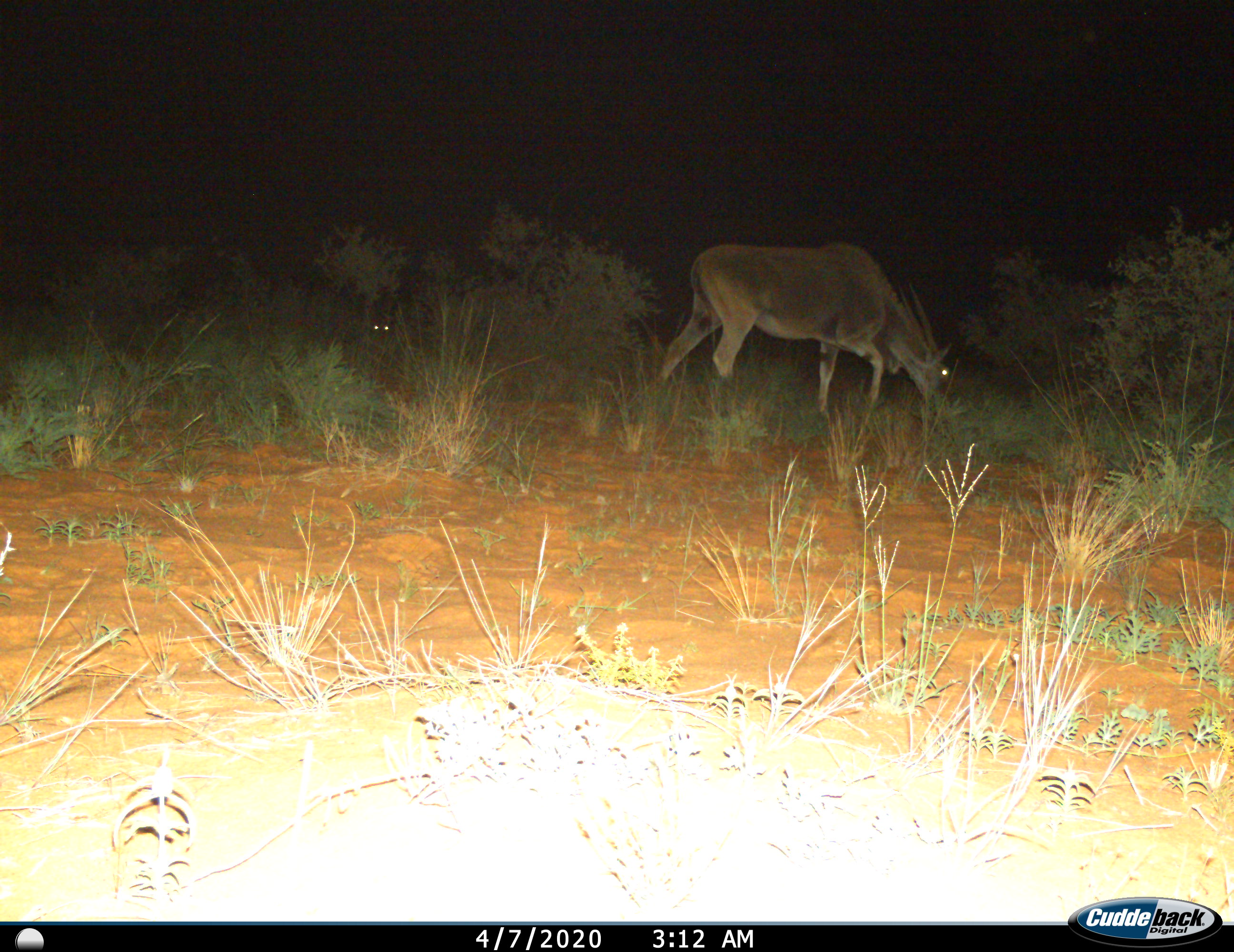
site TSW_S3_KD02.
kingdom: Animalia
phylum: Chordata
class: Mammalia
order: Artiodactyla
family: Bovidae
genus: Tragelaphus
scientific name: Tragelaphus oryx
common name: eland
Eland (Tragelaphus oryx), count 2. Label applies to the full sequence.